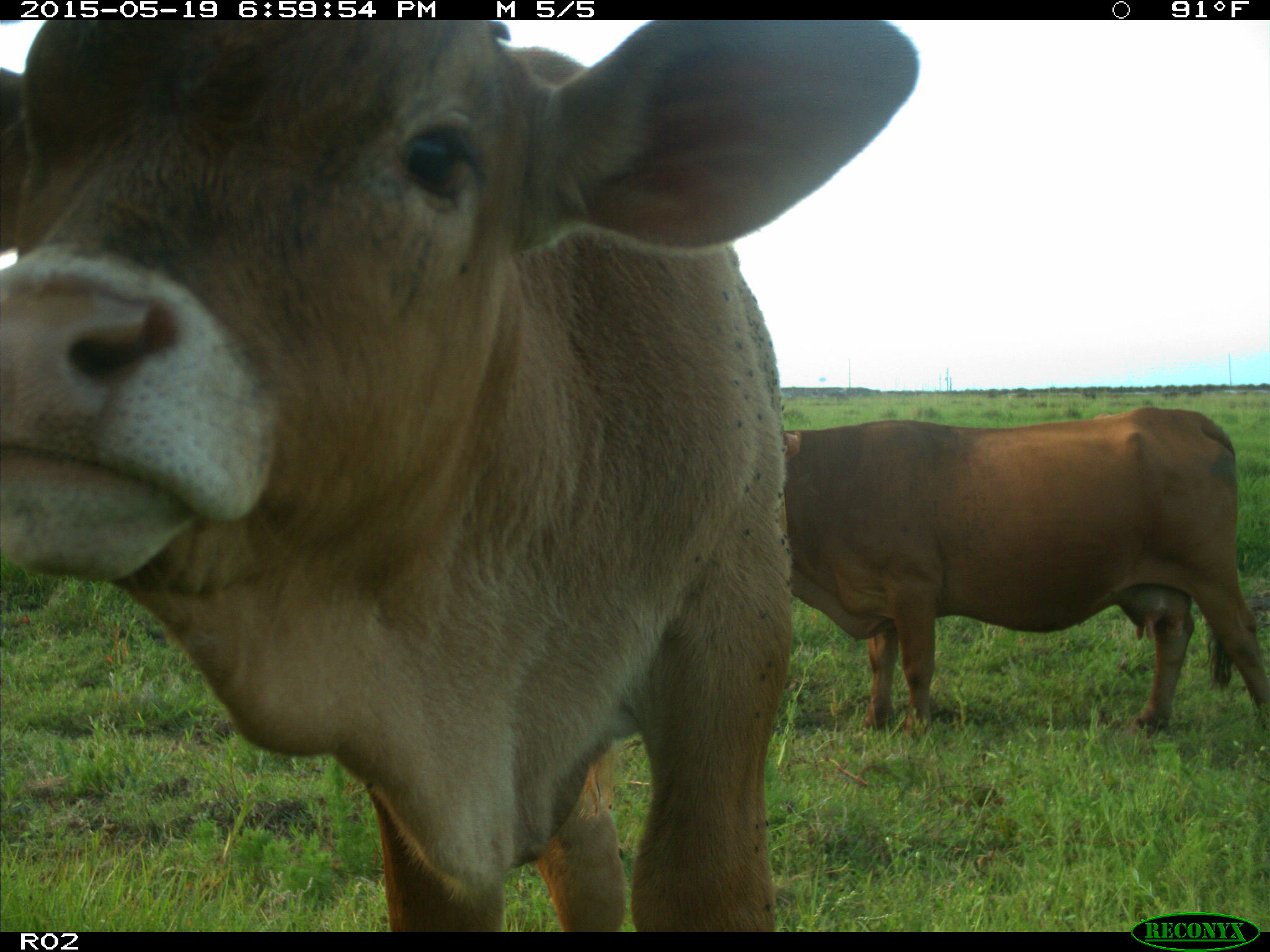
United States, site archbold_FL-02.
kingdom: Animalia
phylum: Chordata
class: Mammalia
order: Artiodactyla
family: Bovidae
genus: Bos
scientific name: Bos taurus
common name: domestic cow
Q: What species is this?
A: Bos taurus (domestic cow).